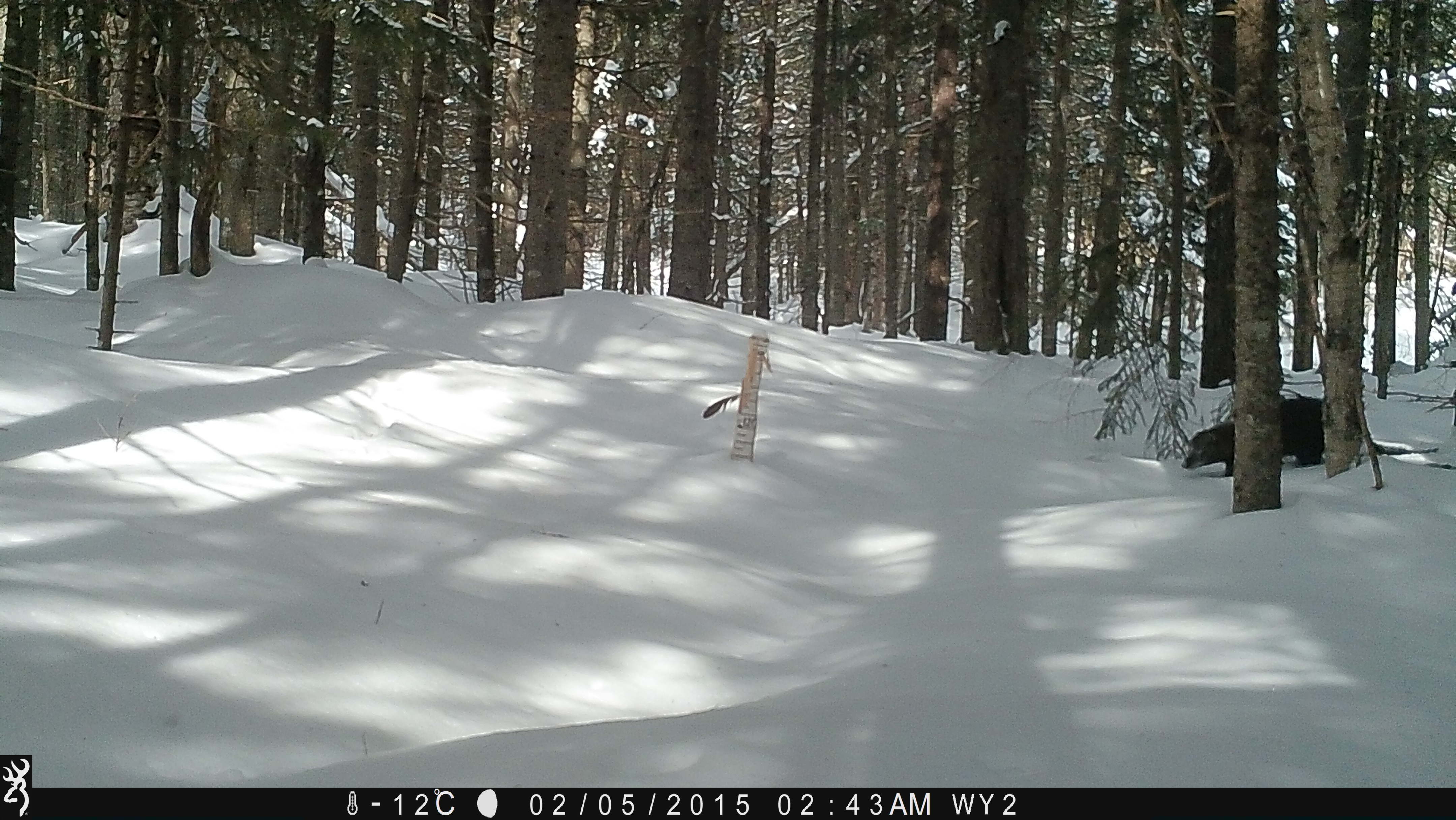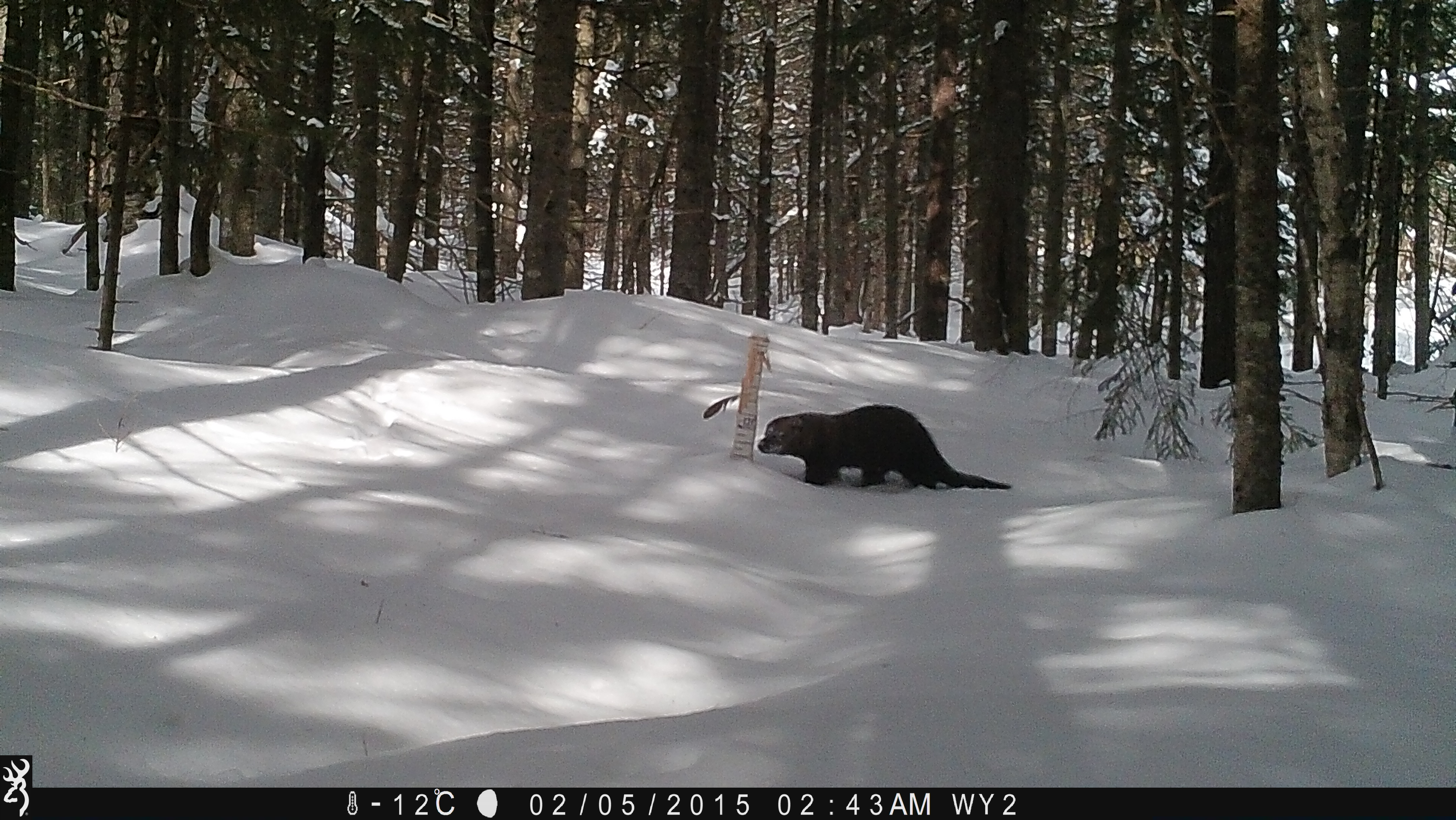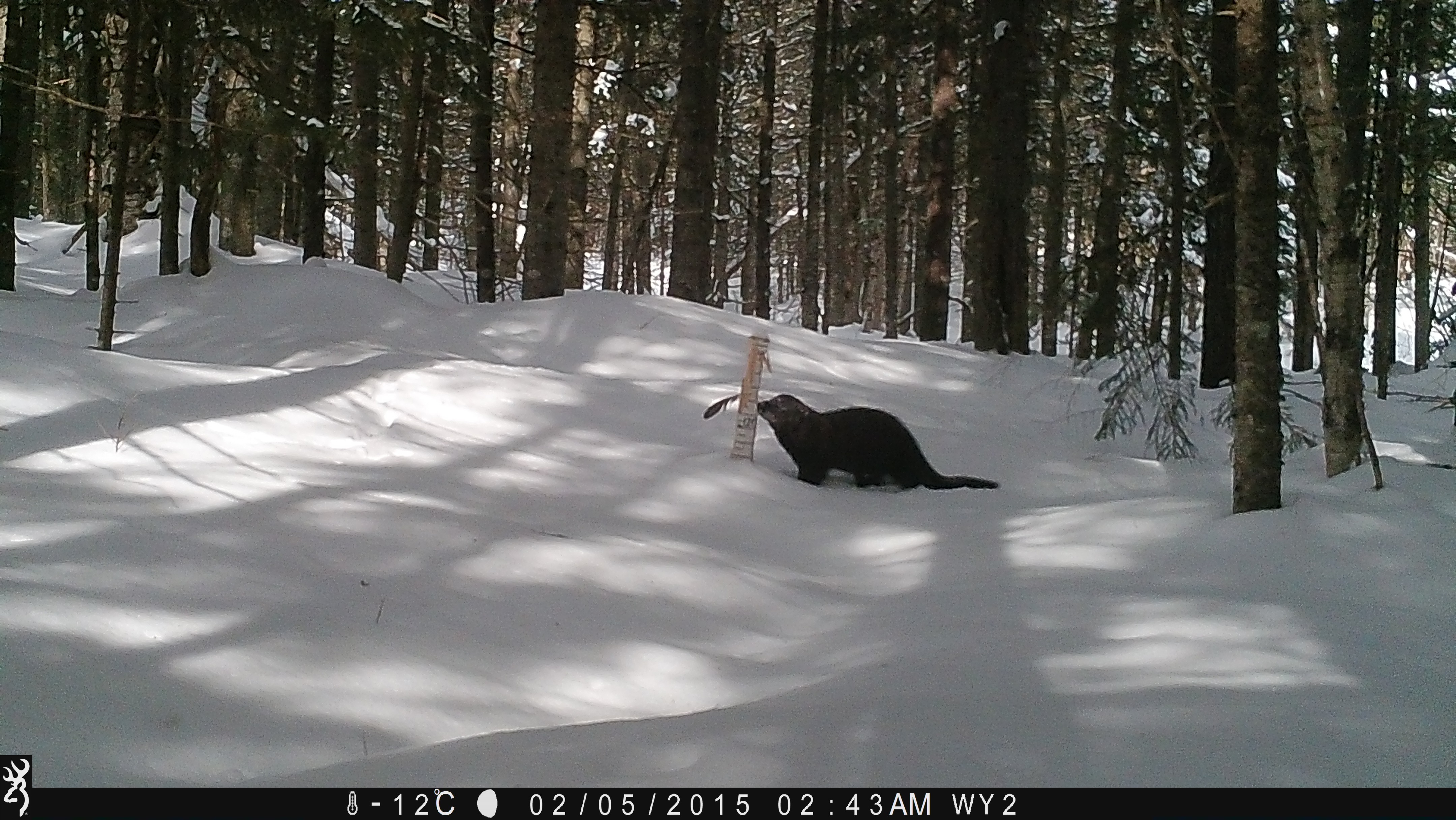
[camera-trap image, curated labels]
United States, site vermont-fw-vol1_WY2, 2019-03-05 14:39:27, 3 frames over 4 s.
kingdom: Animalia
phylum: Chordata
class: Mammalia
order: Carnivora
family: Mustelidae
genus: Pekania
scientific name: Pekania pennanti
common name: fisher